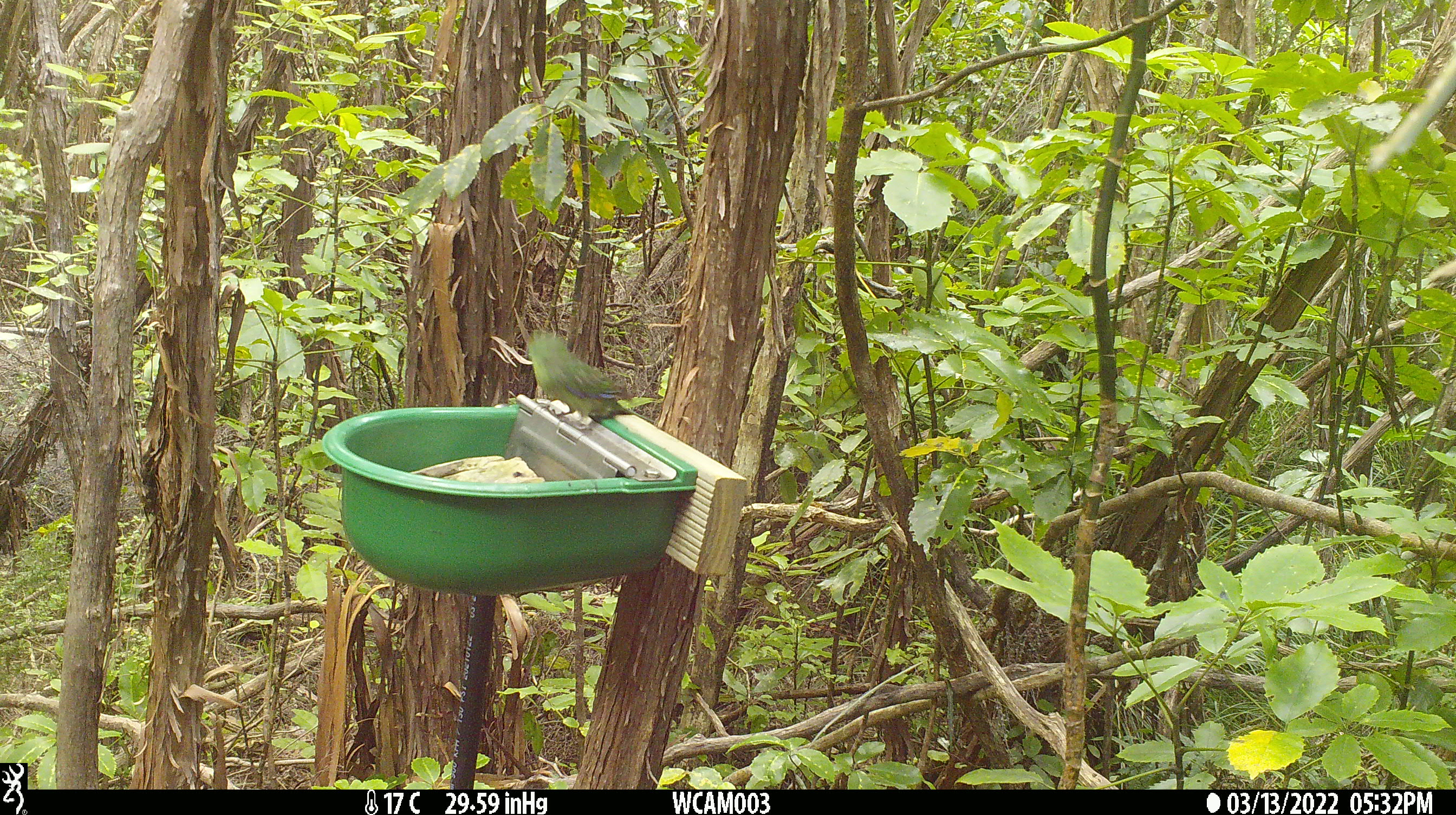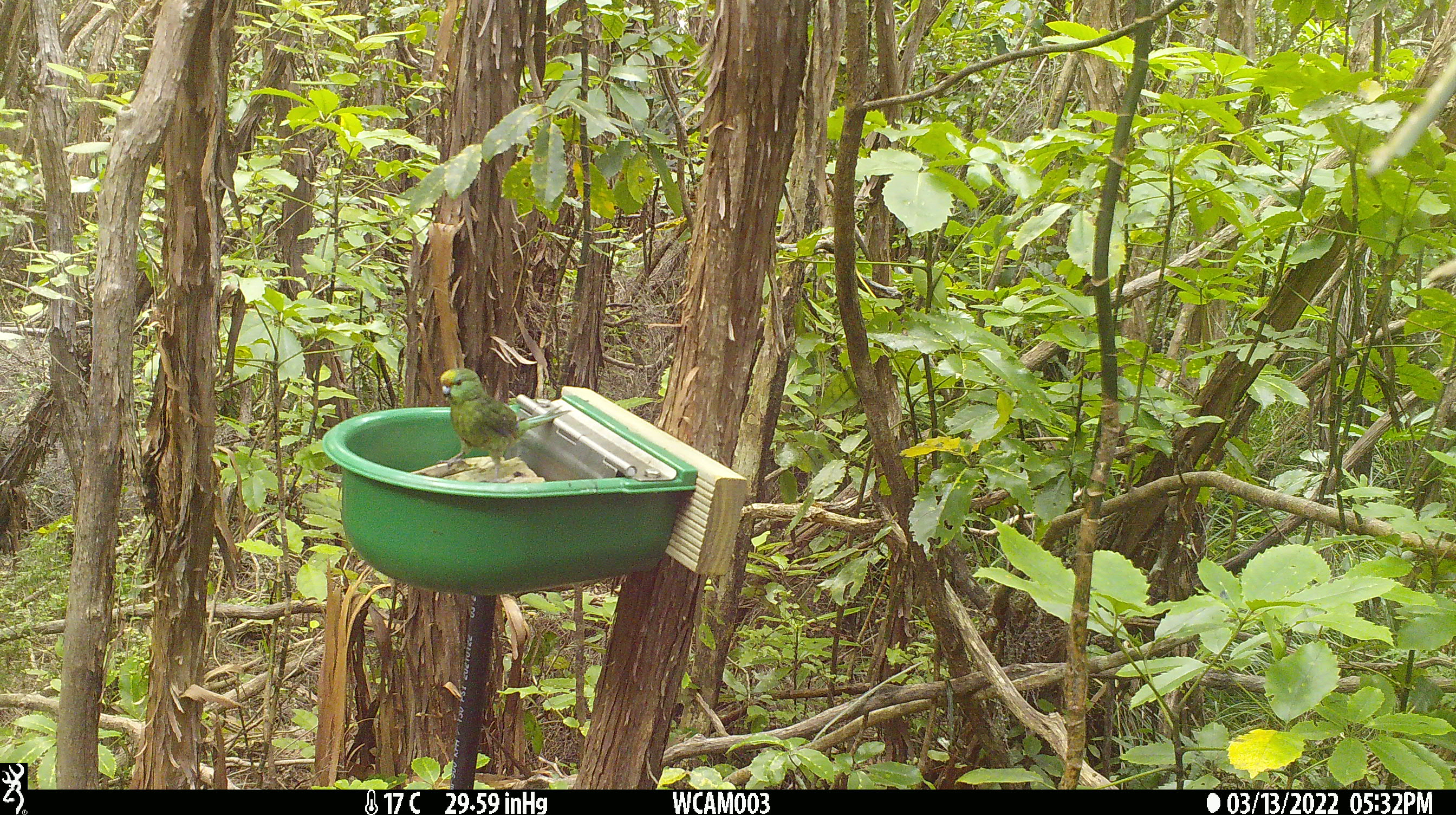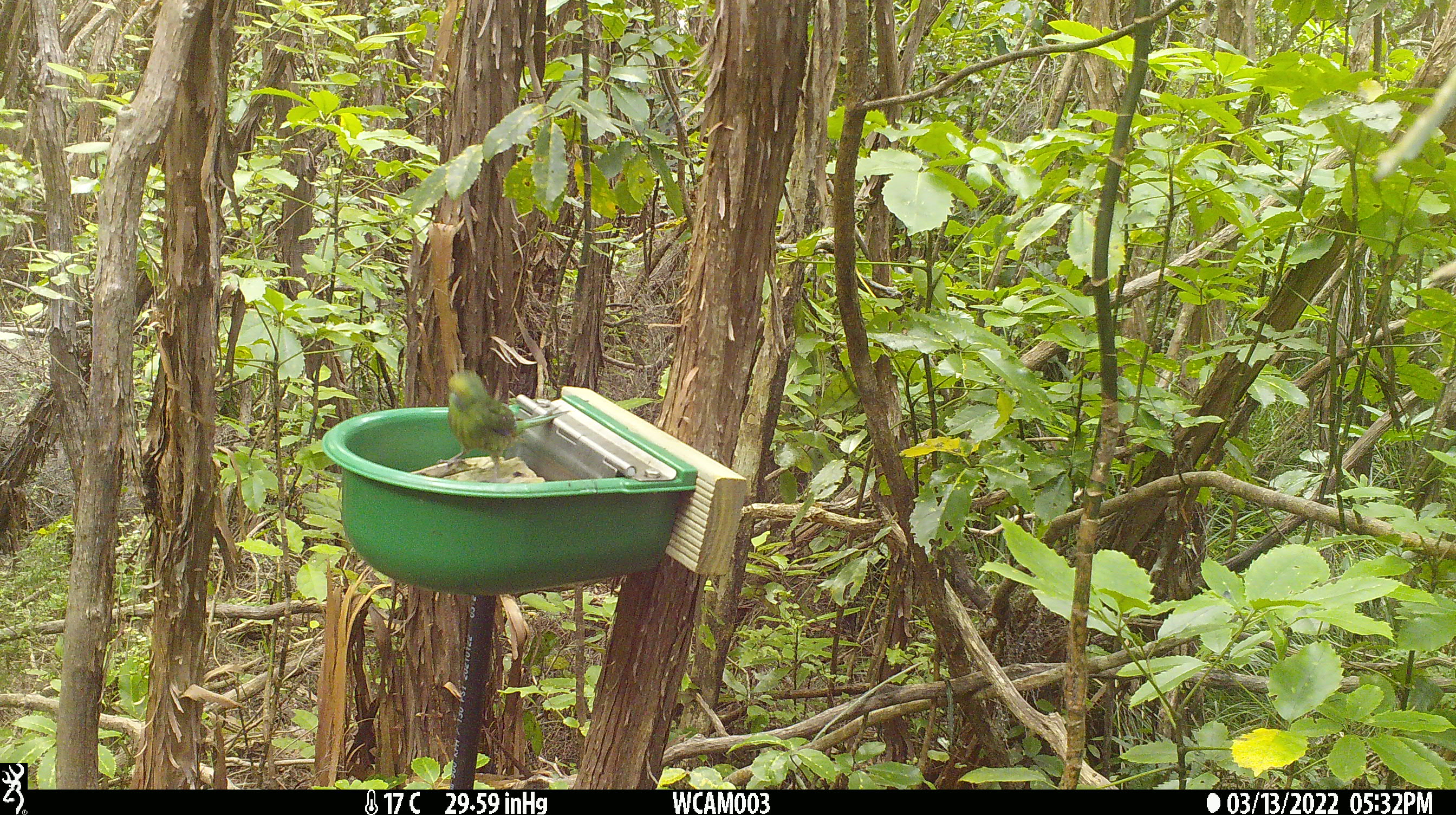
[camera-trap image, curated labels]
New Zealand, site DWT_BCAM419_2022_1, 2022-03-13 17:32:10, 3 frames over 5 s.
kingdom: Animalia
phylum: Chordata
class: Aves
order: Psittaciformes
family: Psittaculidae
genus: Cyanoramphus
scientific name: Cyanoramphus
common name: parakeet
Parakeet (Cyanoramphus).